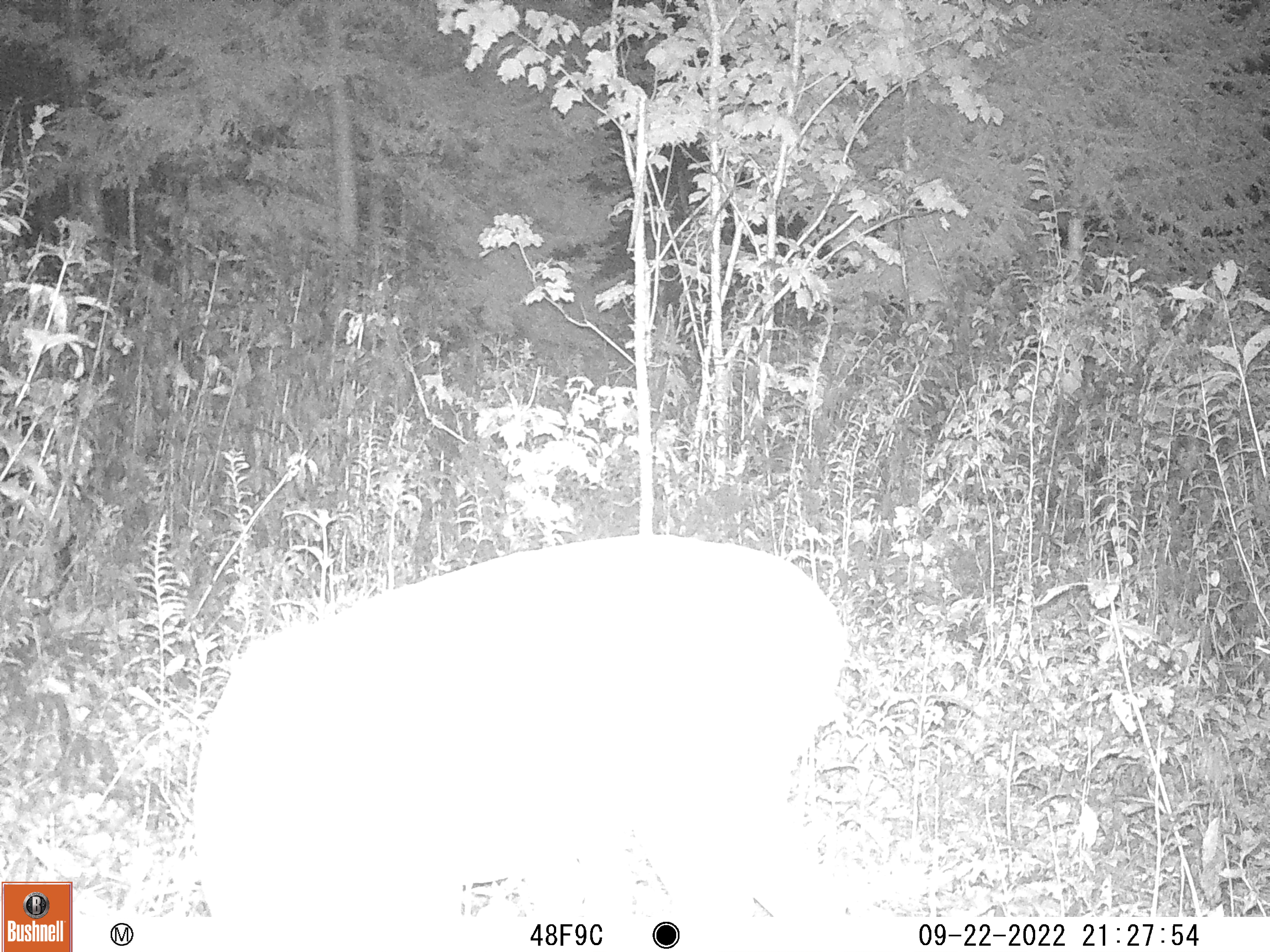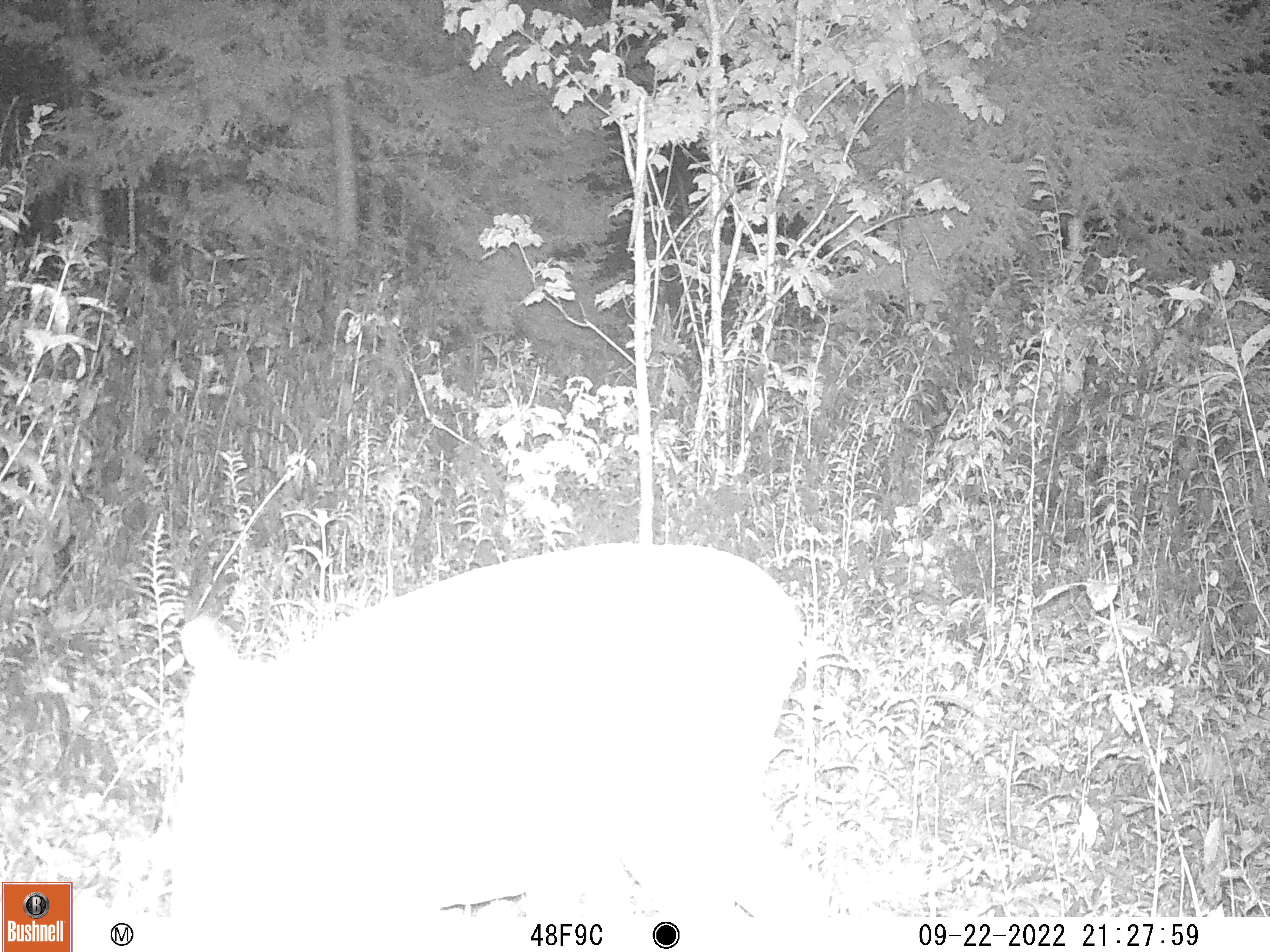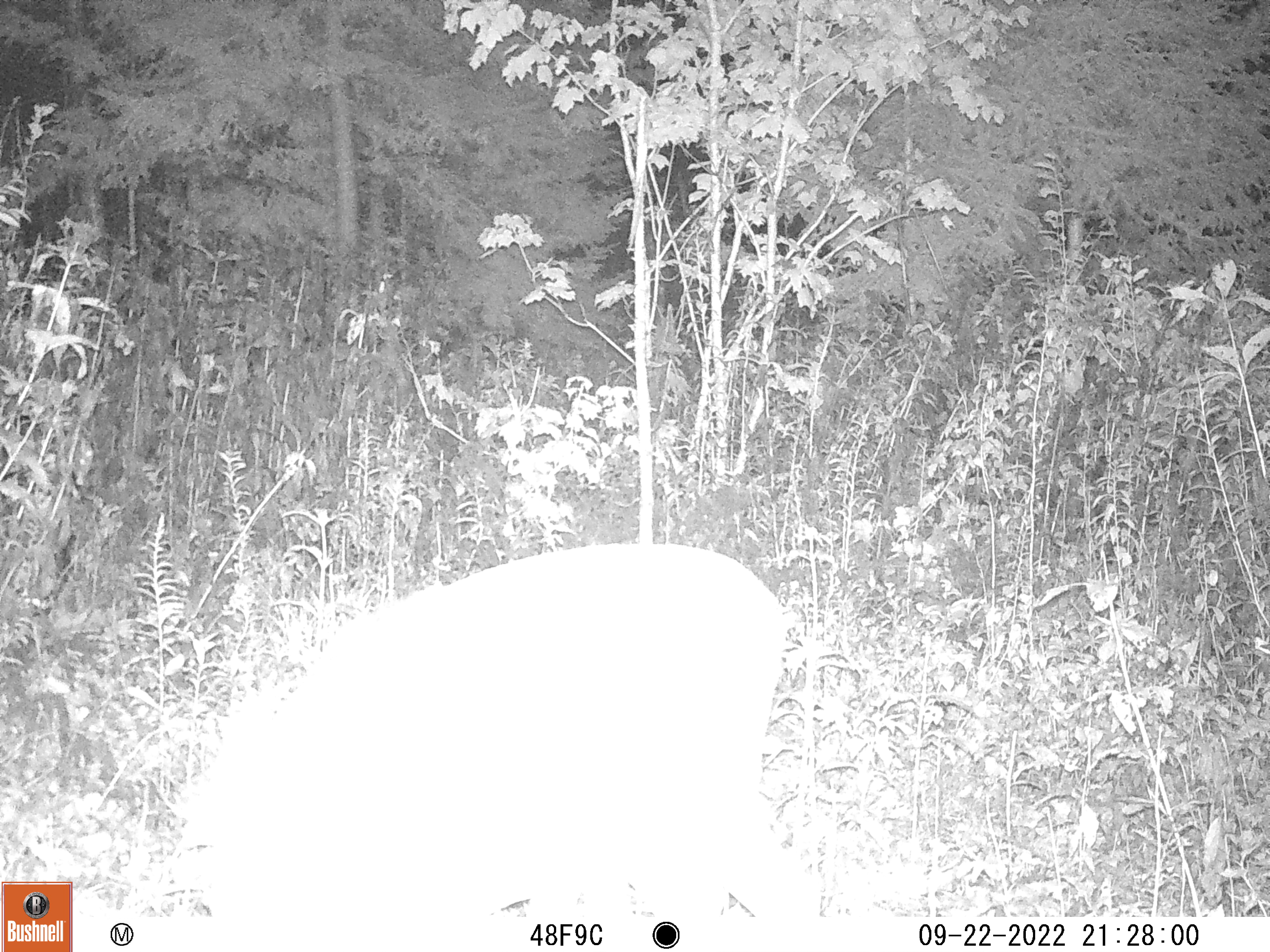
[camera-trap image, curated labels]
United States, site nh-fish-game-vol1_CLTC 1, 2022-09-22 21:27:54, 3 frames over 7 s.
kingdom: Animalia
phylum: Chordata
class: Mammalia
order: Artiodactyla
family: Cervidae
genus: Odocoileus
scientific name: Odocoileus virginianus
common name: white-tailed deer